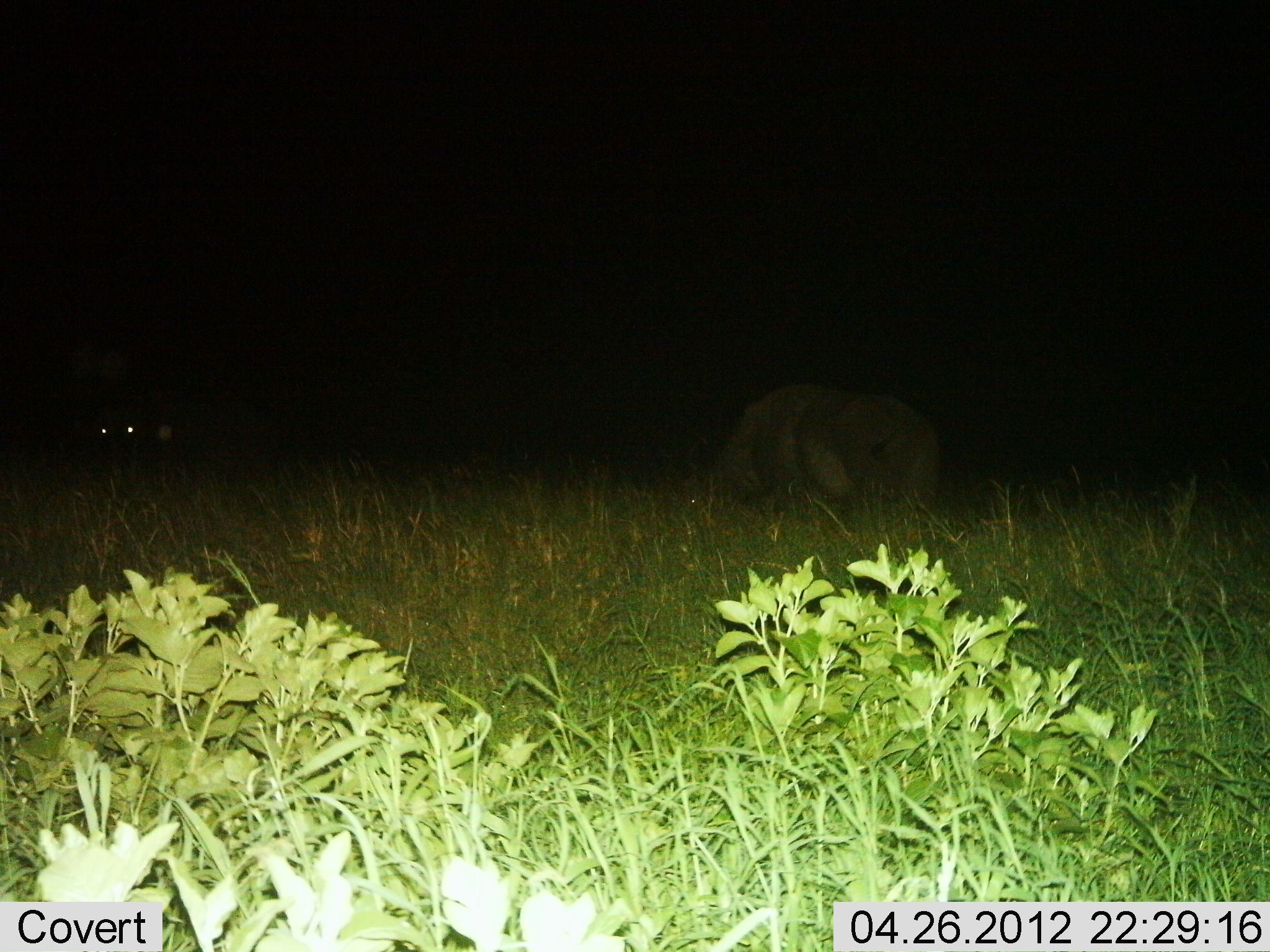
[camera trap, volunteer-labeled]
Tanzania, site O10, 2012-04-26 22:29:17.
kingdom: Animalia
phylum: Chordata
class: Mammalia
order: Artiodactyla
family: Hippopotamidae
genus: Hippopotamus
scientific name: Hippopotamus amphibius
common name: hippopotamus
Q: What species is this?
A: Hippopotamus (Hippopotamus amphibius).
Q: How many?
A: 1.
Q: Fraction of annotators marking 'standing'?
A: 67%.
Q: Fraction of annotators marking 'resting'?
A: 0%.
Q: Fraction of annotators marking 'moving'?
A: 8%.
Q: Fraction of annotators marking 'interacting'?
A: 0%.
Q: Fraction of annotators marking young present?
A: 0%.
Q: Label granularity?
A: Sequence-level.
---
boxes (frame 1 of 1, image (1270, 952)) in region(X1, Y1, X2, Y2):
animal: region(704, 382, 944, 534); region(86, 394, 243, 479)